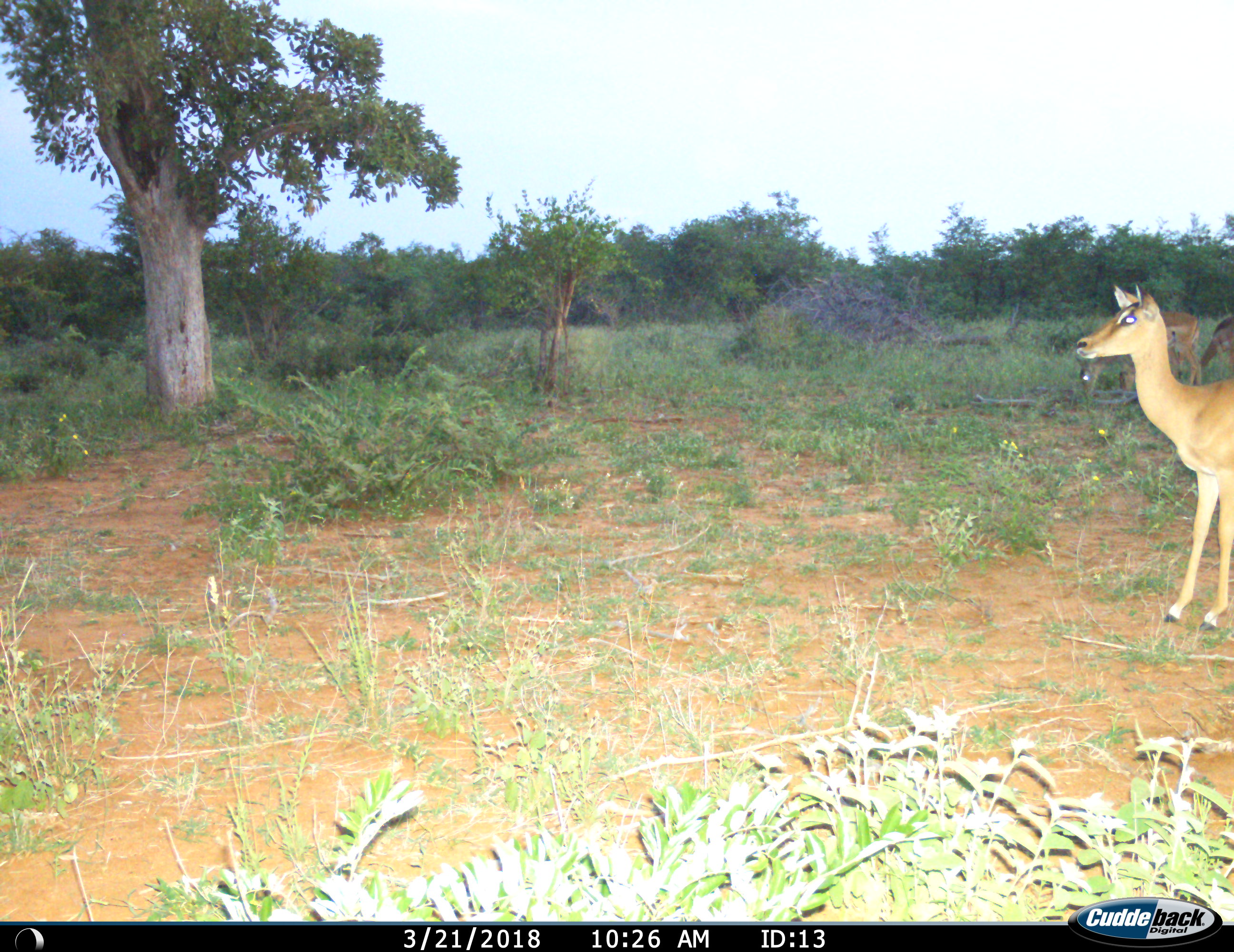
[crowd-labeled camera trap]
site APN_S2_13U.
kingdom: Animalia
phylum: Chordata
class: Mammalia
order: Artiodactyla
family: Bovidae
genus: Aepyceros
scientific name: Aepyceros melampus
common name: impala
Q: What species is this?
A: Impala (Aepyceros melampus).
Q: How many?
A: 3.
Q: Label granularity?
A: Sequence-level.